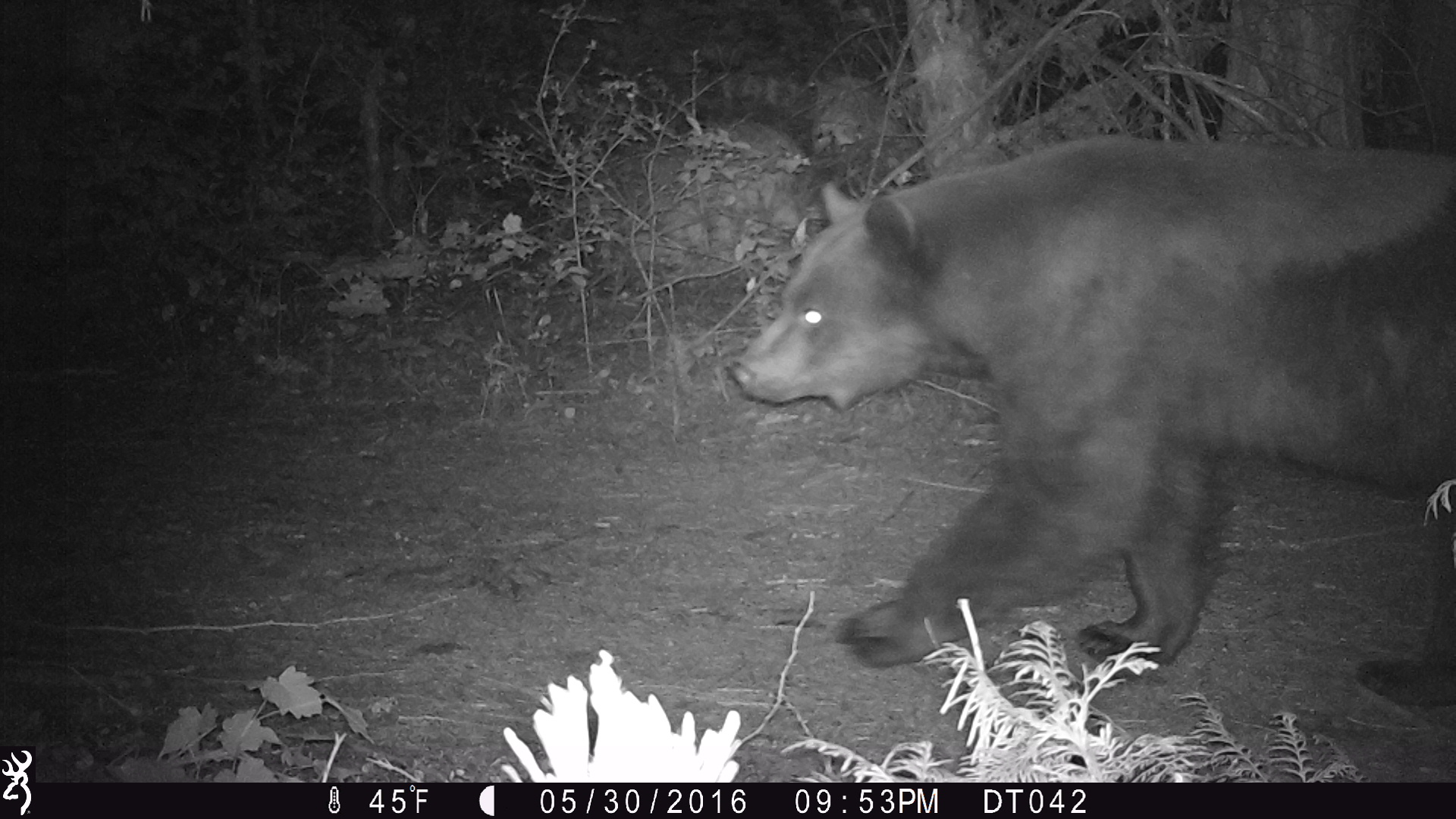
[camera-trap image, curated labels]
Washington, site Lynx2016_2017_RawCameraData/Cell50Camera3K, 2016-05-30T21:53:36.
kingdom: Animalia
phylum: Chordata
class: Mammalia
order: Carnivora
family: Ursidae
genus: Ursus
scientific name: Ursus americanus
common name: american black bear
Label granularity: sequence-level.